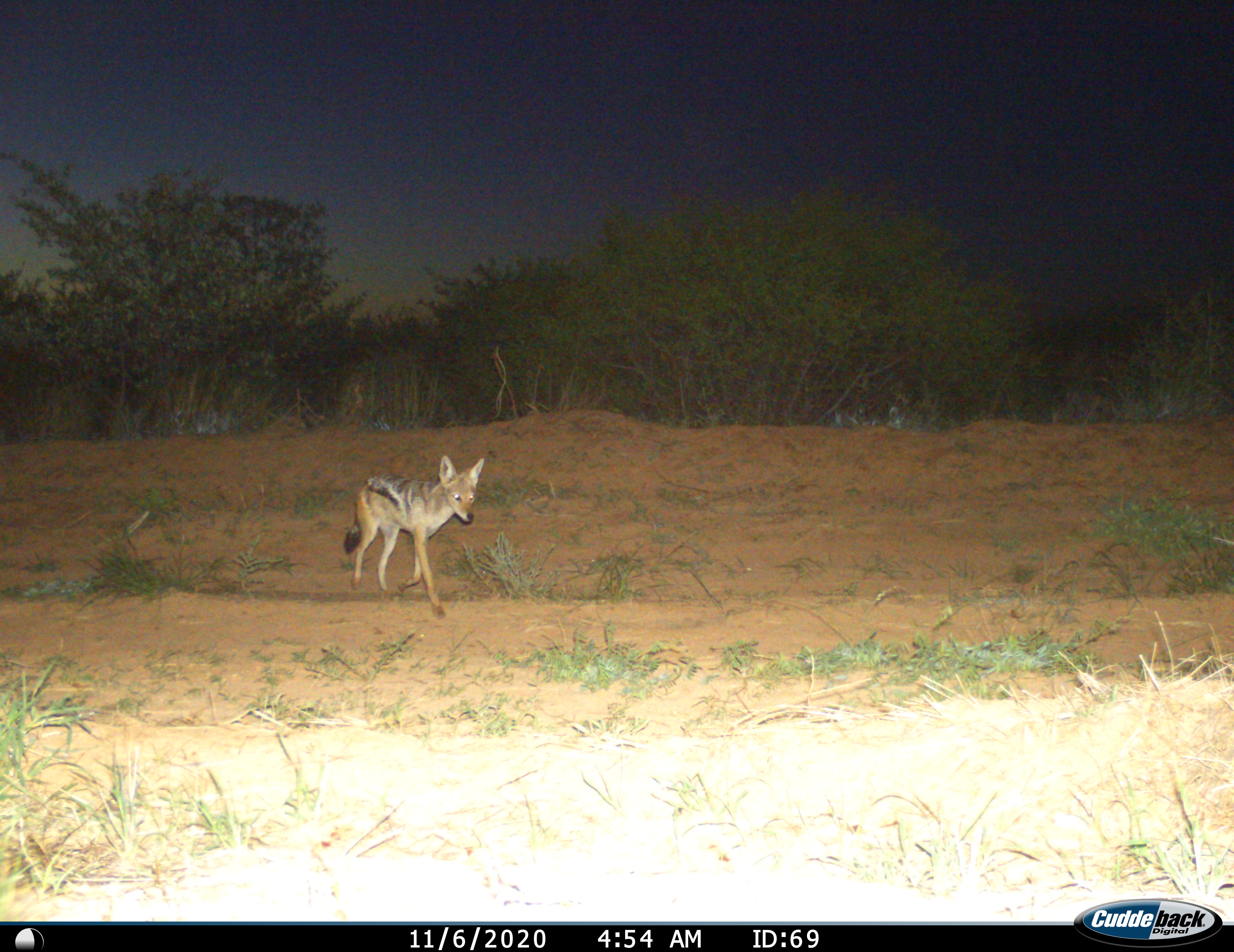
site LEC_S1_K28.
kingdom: Animalia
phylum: Chordata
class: Mammalia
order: Carnivora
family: Canidae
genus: Lupulella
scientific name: Lupulella mesomelas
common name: black-backed jackal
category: jackalblackbacked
Jackalblackbacked (black-backed jackal) (Lupulella mesomelas), count 1. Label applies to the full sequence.